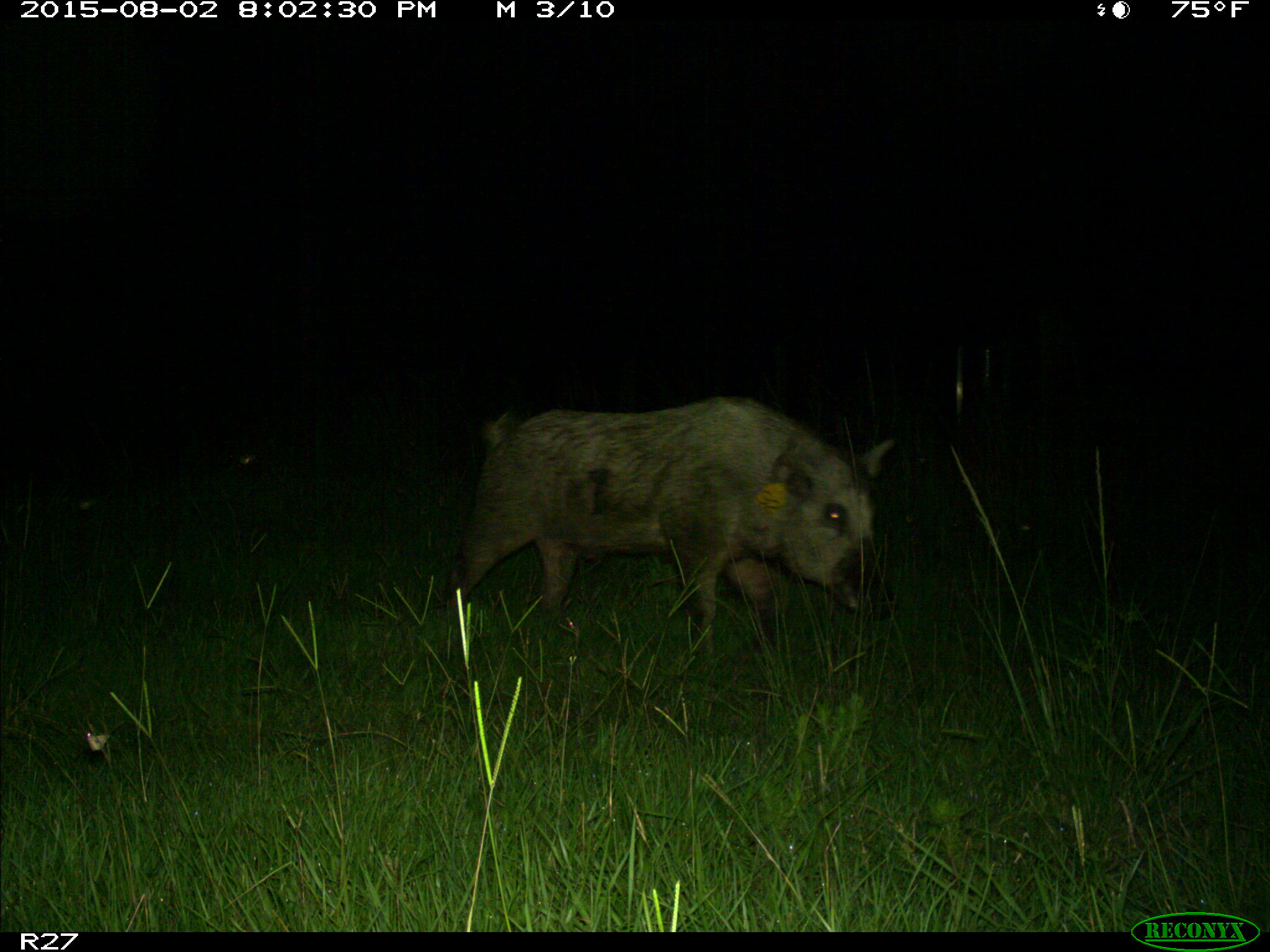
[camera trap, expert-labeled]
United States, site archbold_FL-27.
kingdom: Animalia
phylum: Chordata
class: Mammalia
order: Artiodactyla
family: Suidae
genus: Sus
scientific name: Sus scrofa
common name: wild boar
Sus scrofa (wild boar).